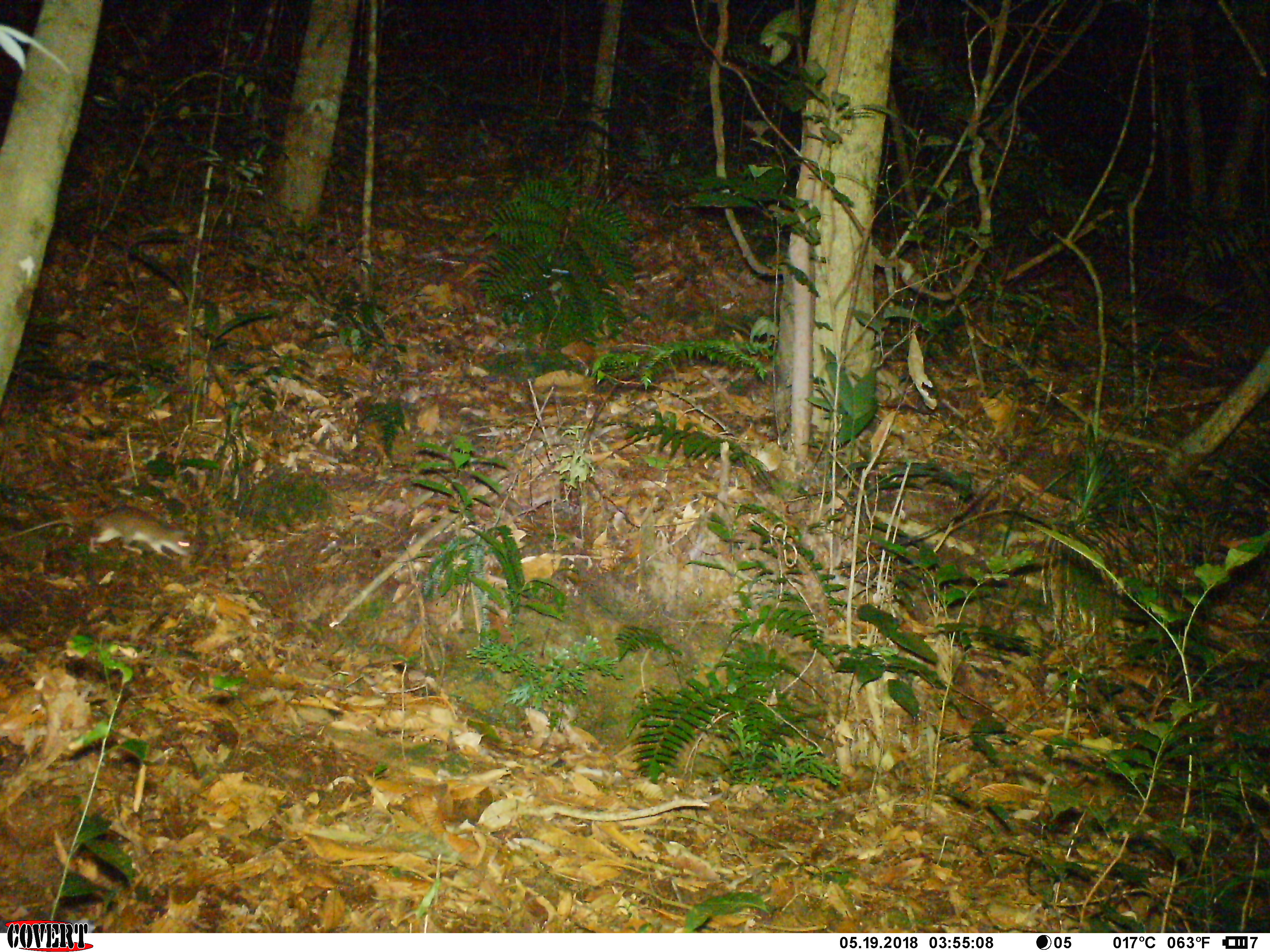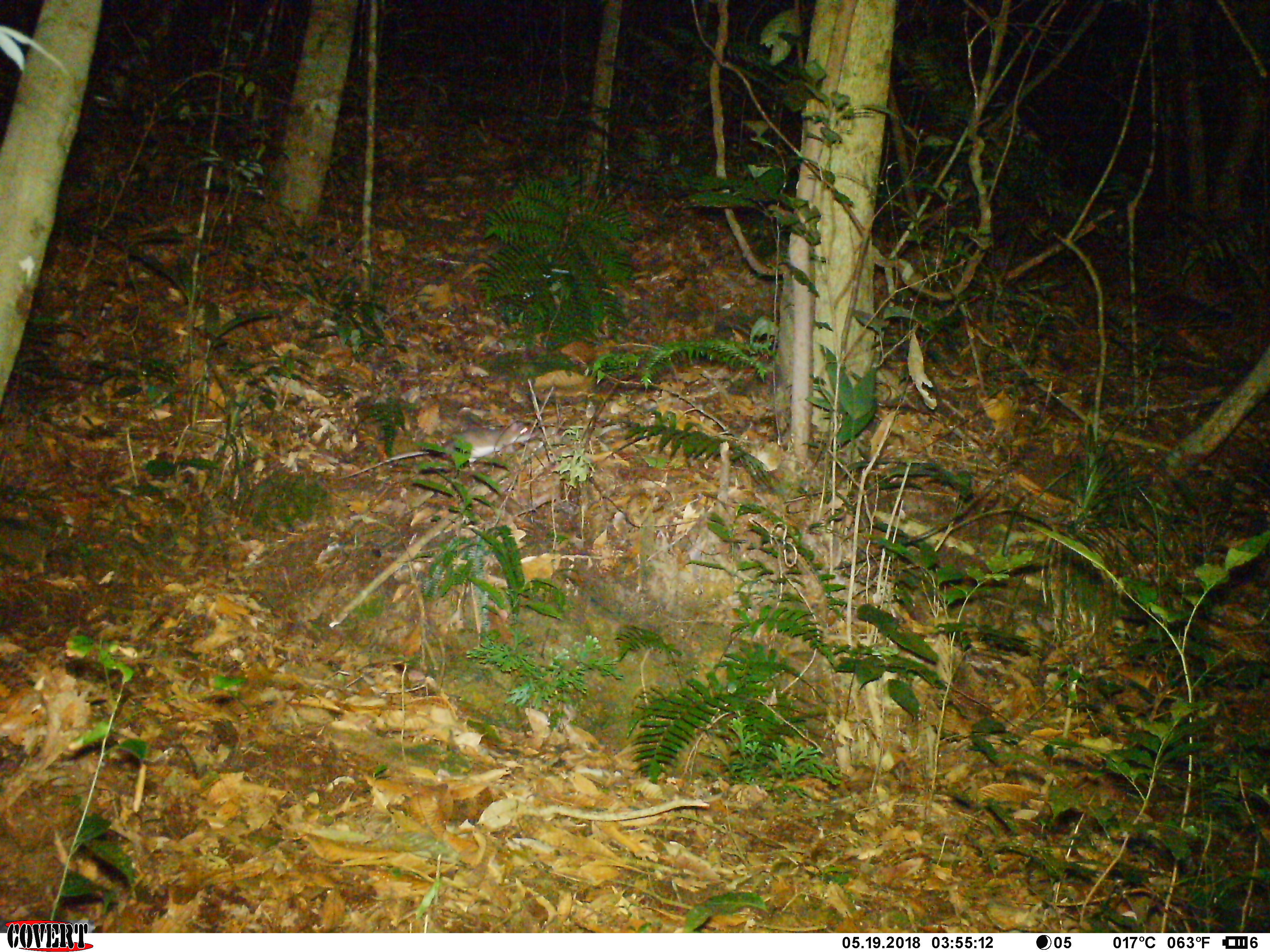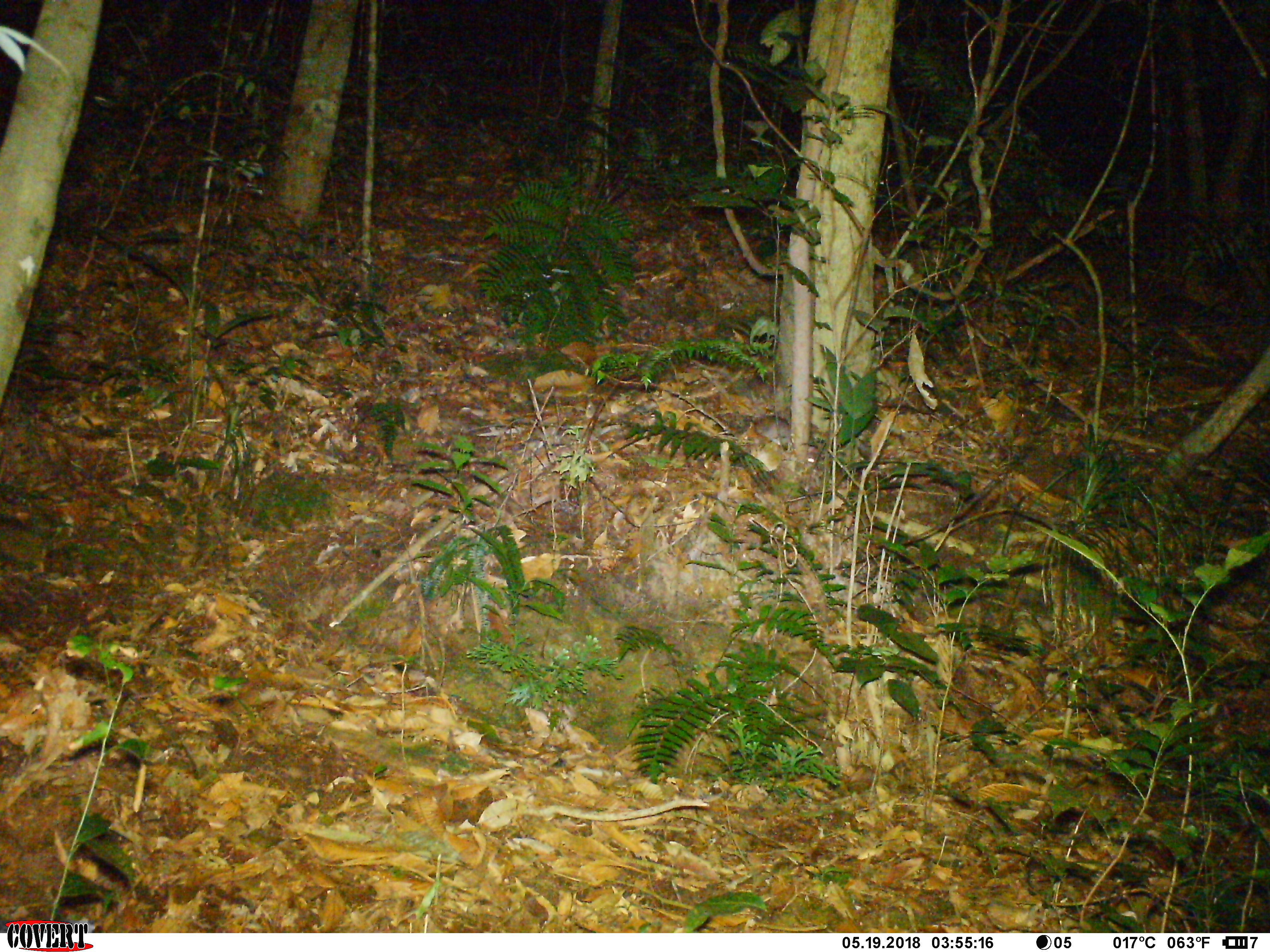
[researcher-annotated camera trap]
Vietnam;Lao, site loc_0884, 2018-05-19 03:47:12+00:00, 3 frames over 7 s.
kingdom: Animalia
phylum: Chordata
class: Mammalia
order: Rodentia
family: Muridae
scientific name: Muridae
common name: old-world mice and rats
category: unidentified murid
Unidentified murid (old-world mice and rats) (Muridae). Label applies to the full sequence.